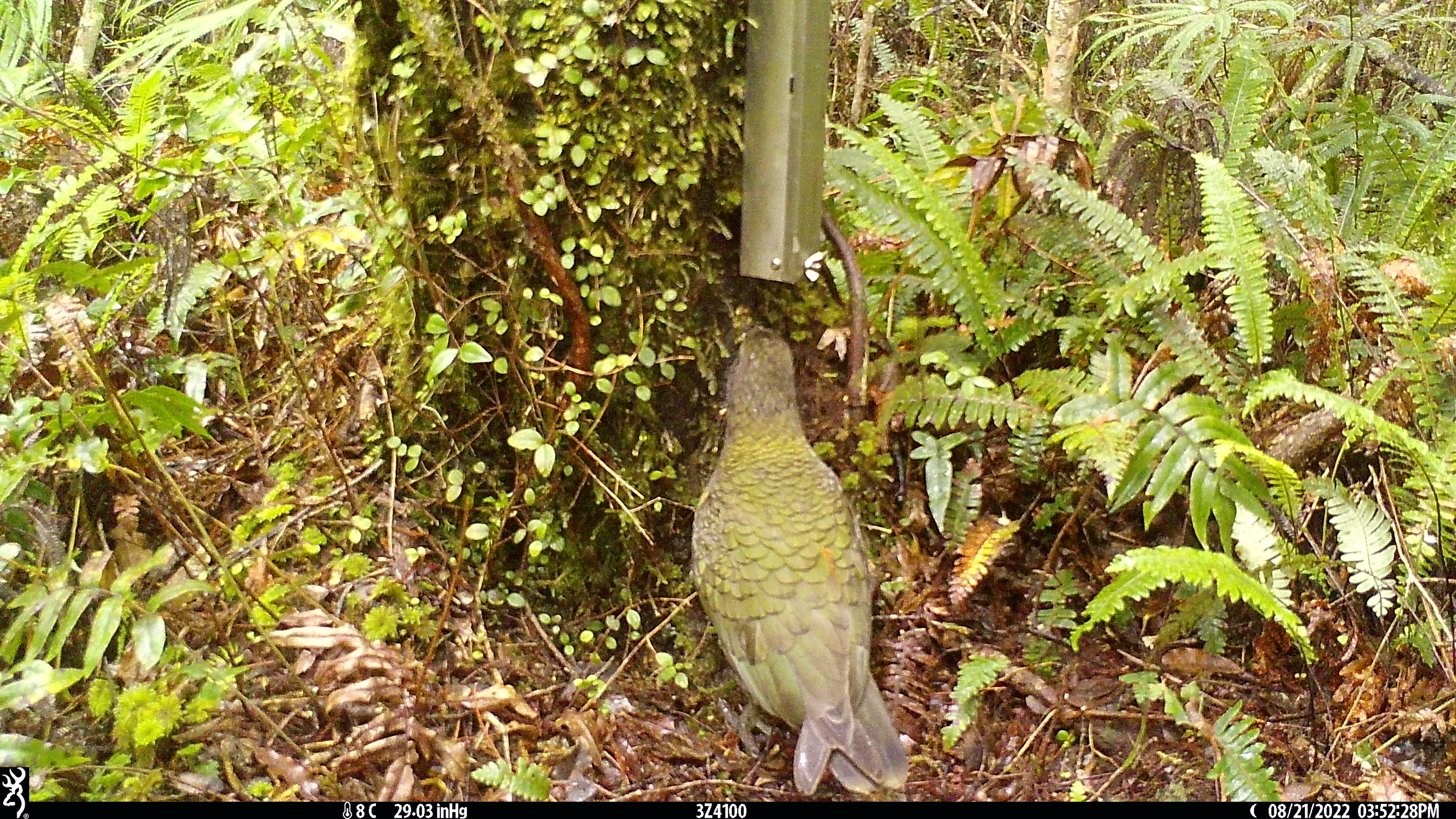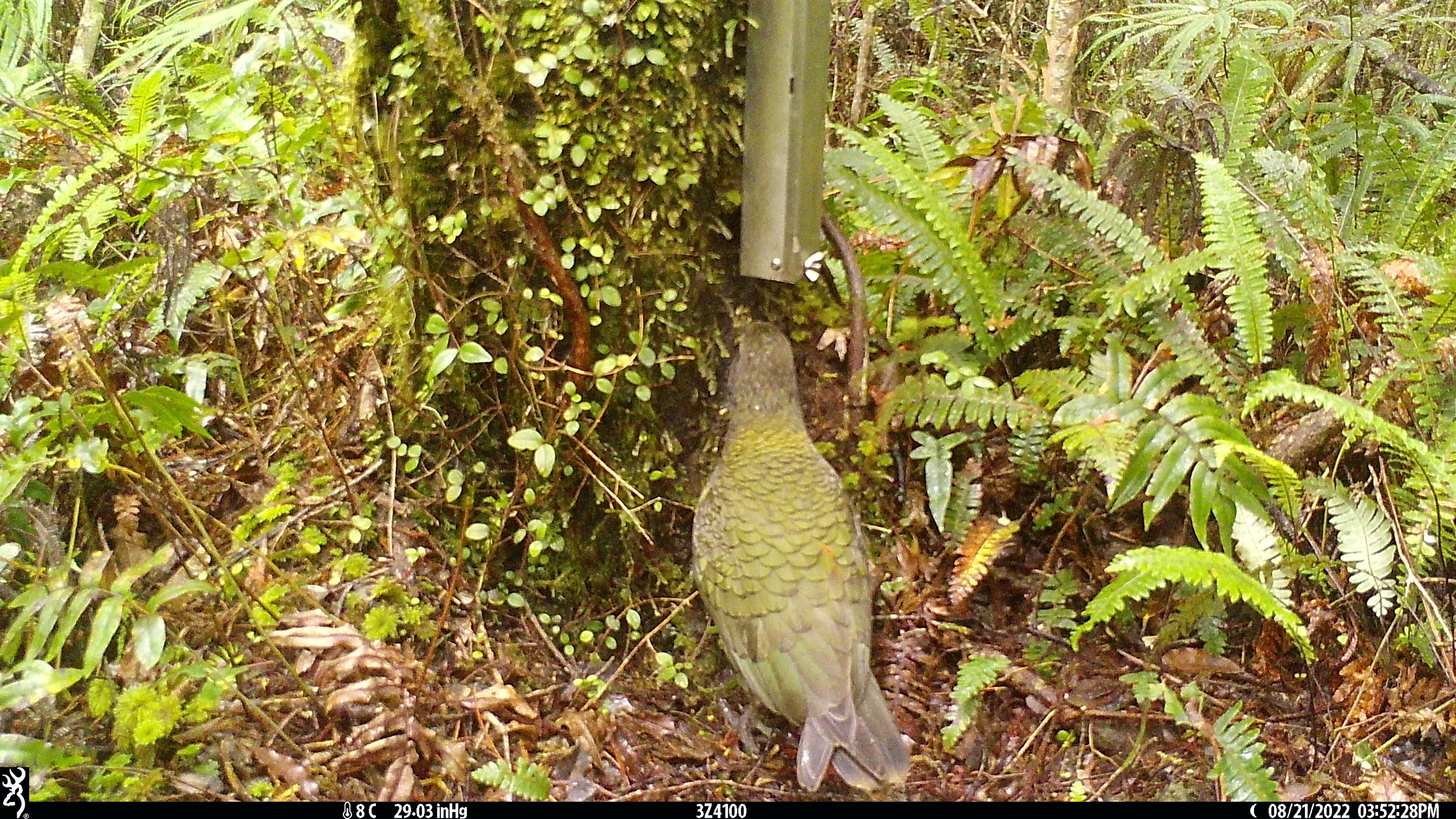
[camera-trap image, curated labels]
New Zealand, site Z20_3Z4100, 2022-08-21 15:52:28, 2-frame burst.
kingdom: Animalia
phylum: Chordata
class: Aves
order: Psittaciformes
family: Strigopidae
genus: Nestor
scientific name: Nestor notabilis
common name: kea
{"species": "kea (Nestor notabilis)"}